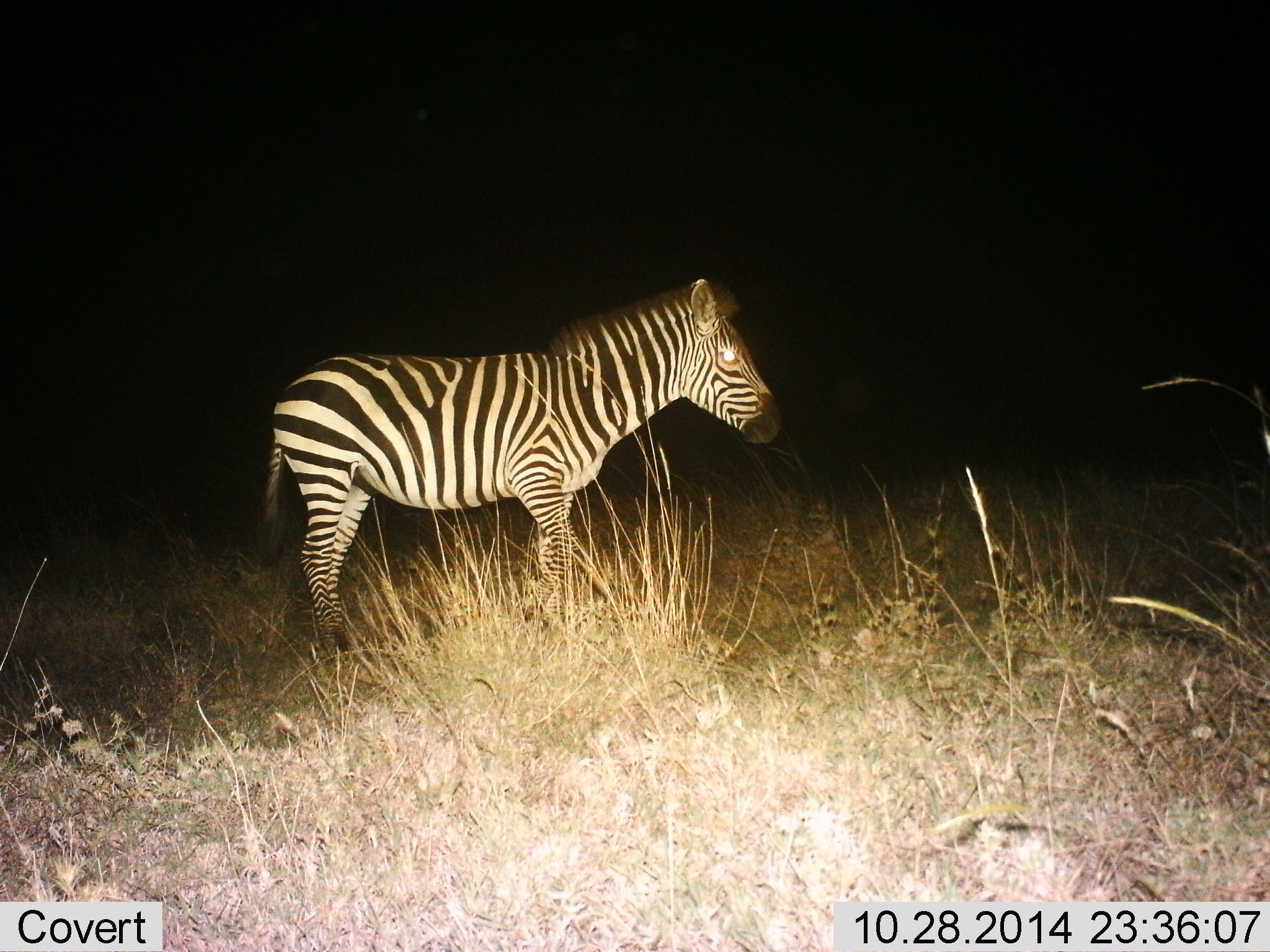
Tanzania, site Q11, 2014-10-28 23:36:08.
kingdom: Animalia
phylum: Chordata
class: Mammalia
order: Perissodactyla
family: Equidae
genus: Equus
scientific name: Equus quagga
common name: plains zebra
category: zebra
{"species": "zebra (plains zebra) (Equus quagga)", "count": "1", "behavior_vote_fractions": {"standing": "90%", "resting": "0%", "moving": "10%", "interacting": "0%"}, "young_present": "0%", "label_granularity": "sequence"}